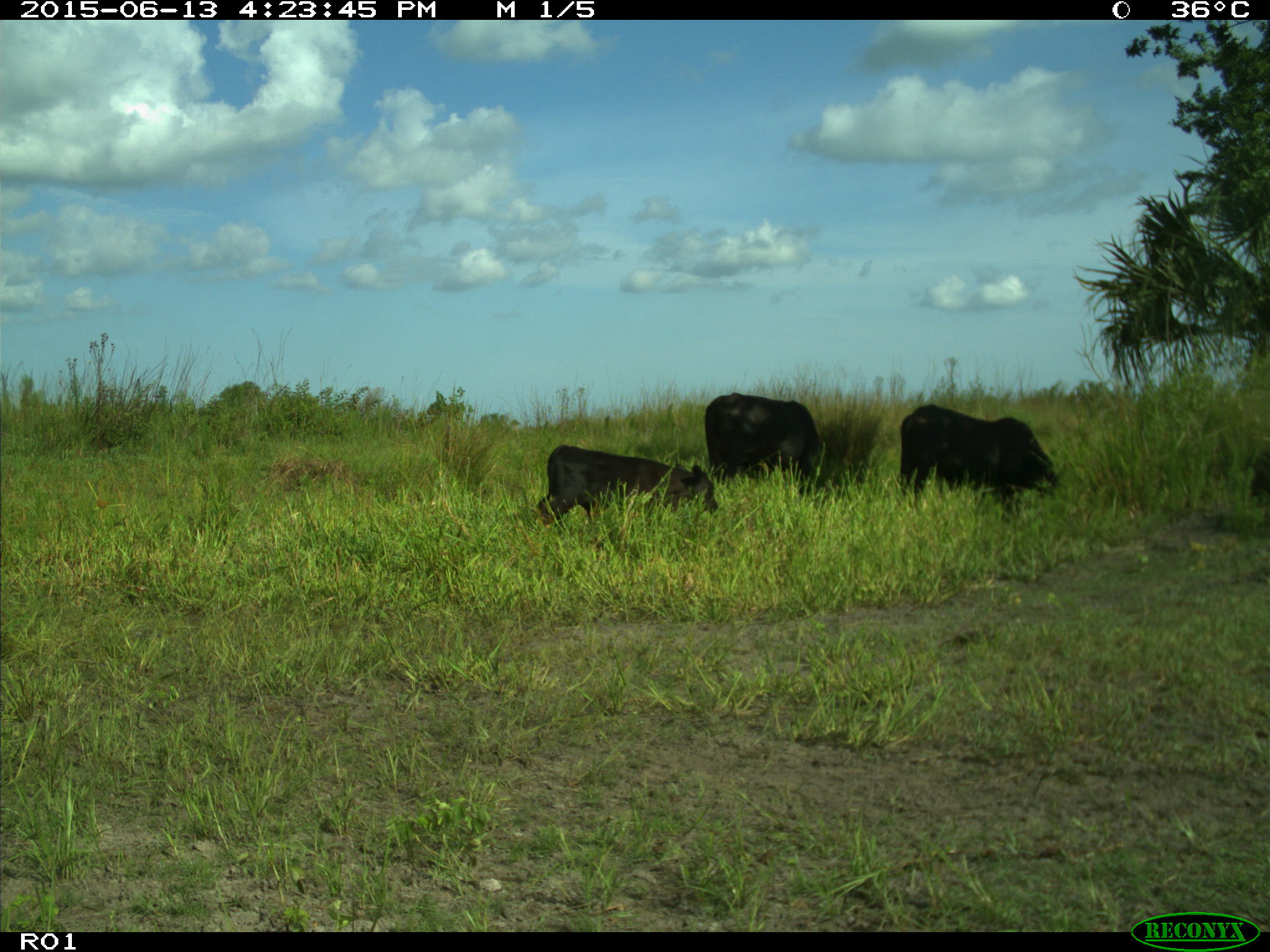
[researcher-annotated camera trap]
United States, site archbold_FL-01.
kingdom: Animalia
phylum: Chordata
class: Mammalia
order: Artiodactyla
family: Bovidae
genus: Bos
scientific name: Bos taurus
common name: domestic cow